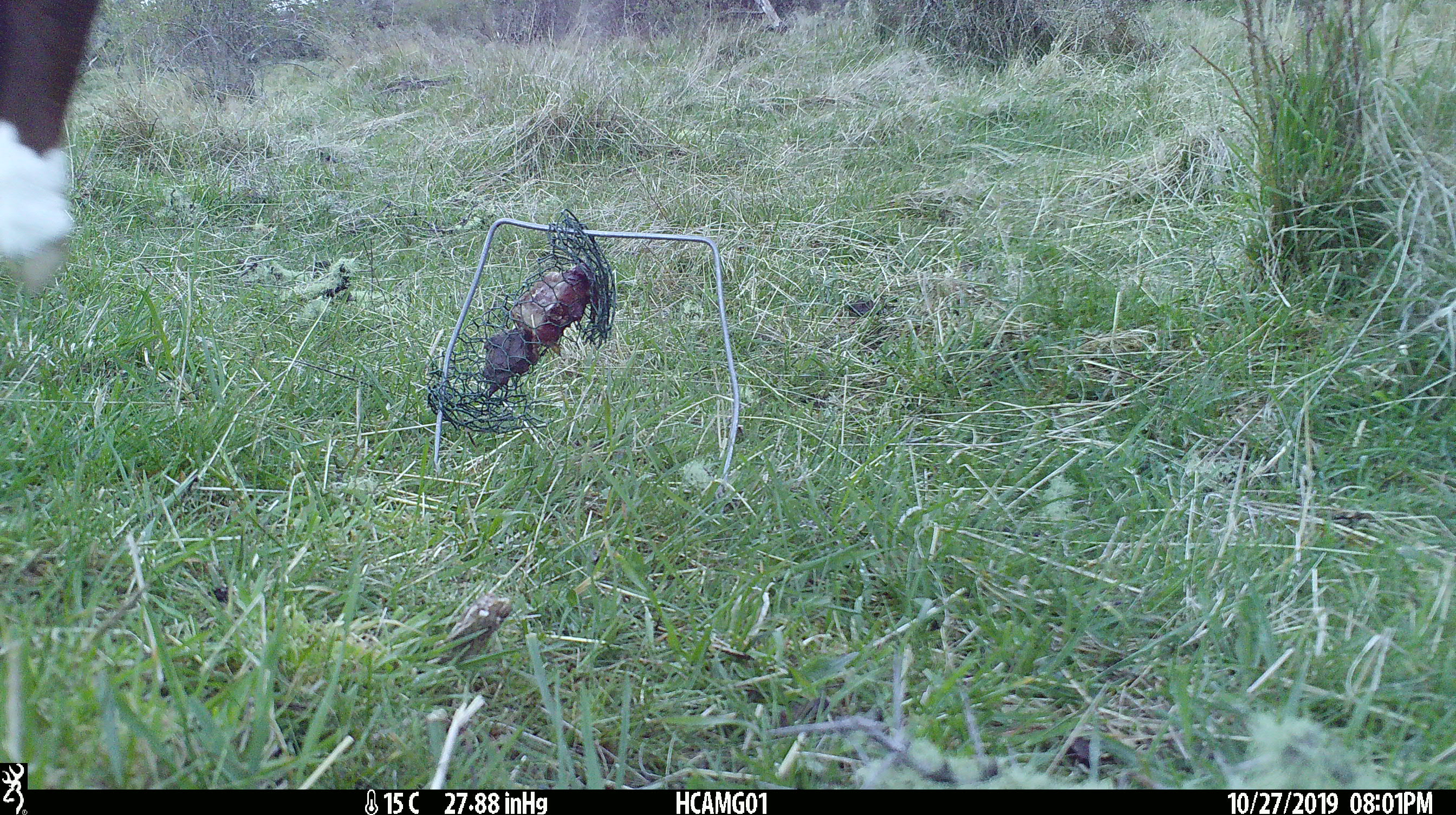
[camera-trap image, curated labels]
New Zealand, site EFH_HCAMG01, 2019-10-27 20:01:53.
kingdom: Animalia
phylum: Chordata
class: Mammalia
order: Artiodactyla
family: Bovidae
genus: Bos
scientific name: Bos taurus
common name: domestic cow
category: cow